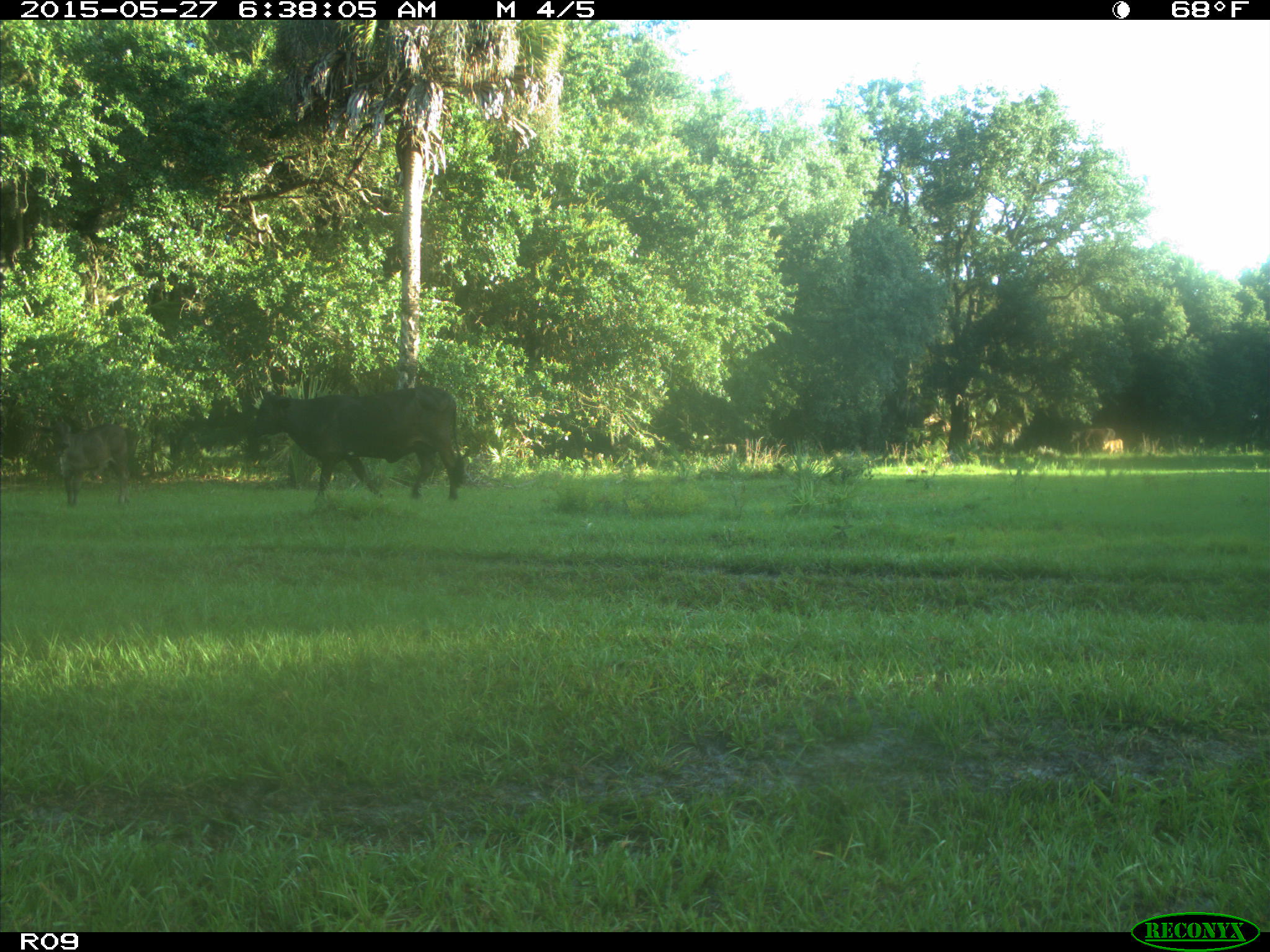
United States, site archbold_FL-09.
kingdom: Animalia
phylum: Chordata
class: Mammalia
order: Artiodactyla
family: Bovidae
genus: Bos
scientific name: Bos taurus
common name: domestic cow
Bos taurus (domestic cow).